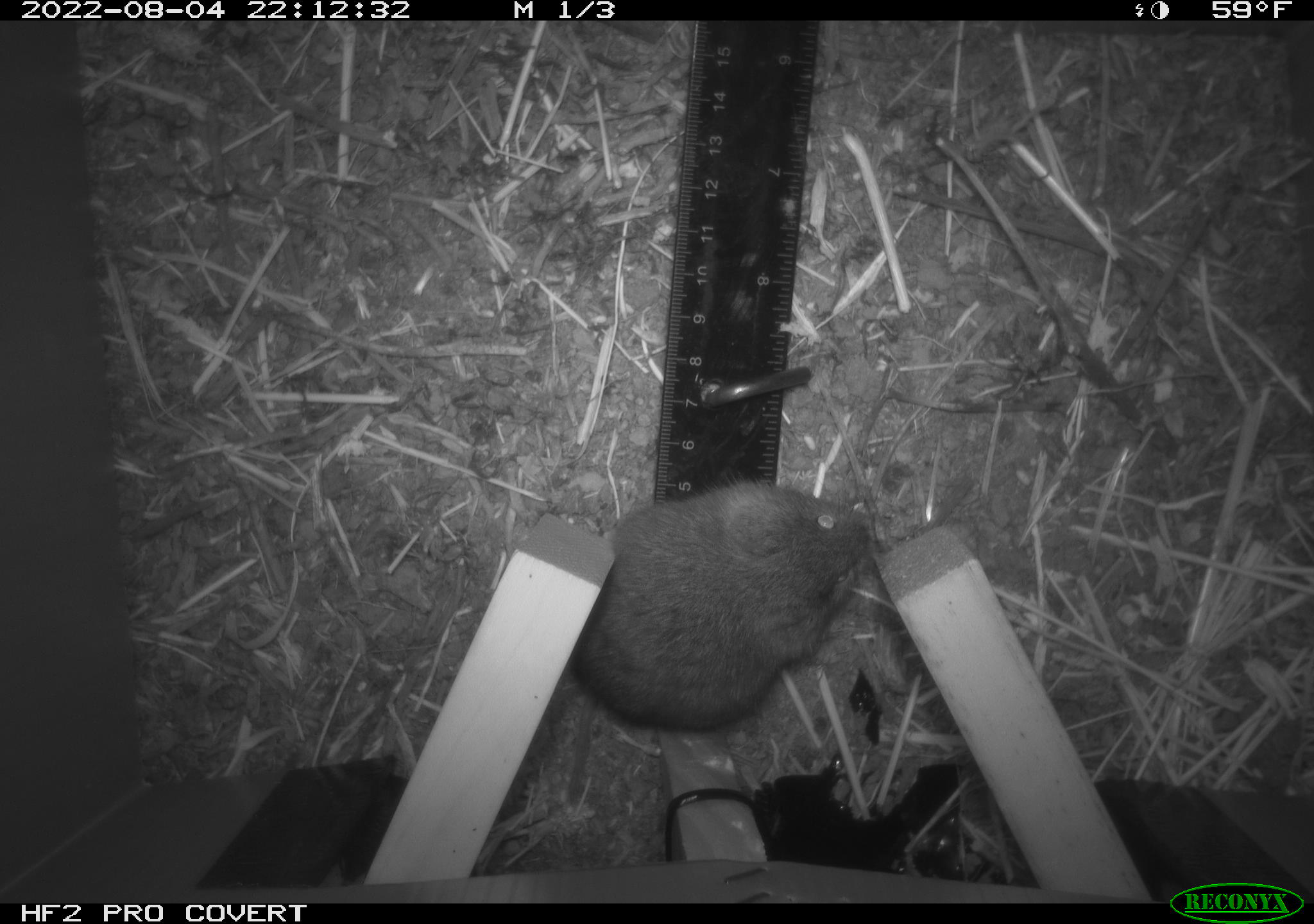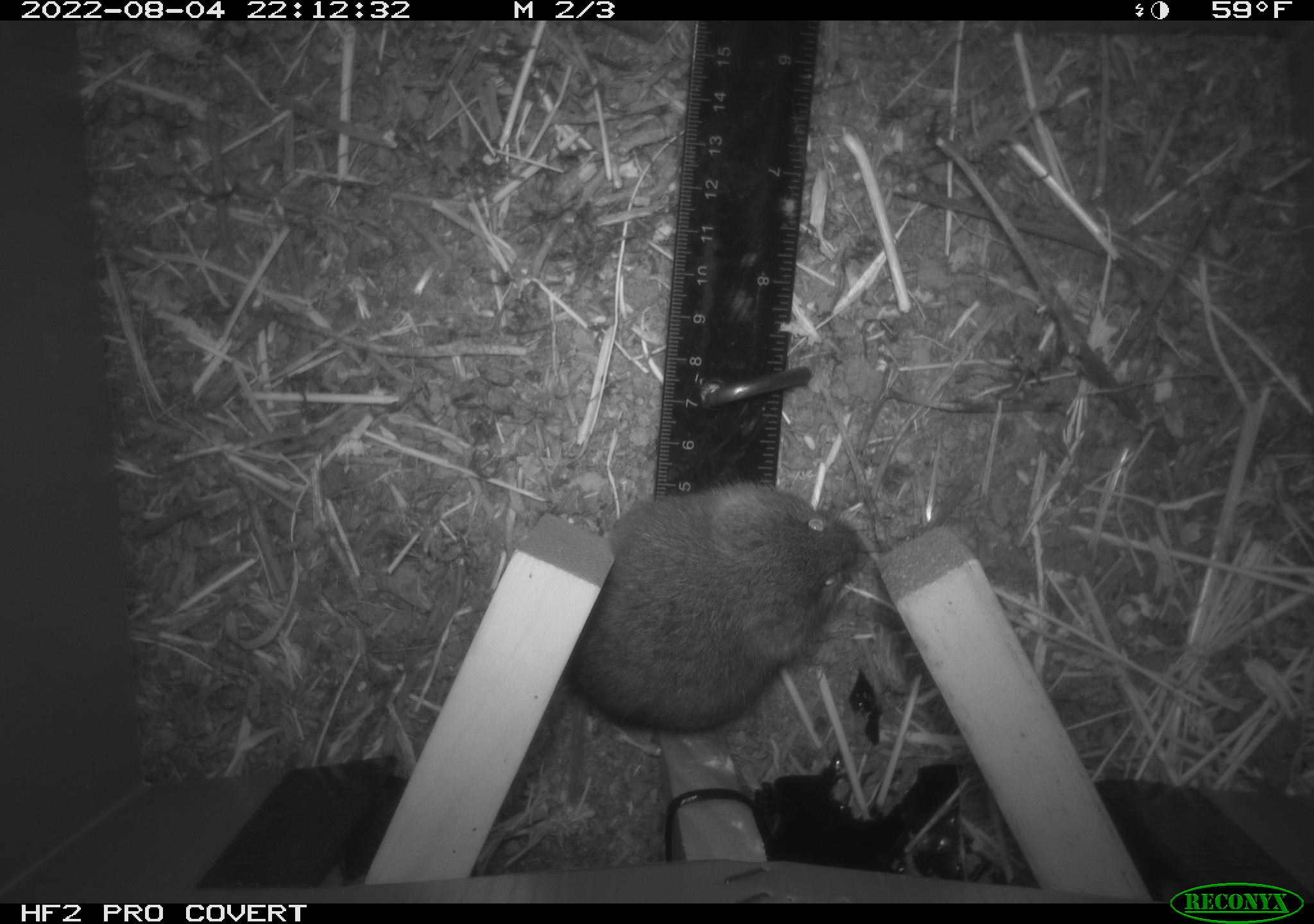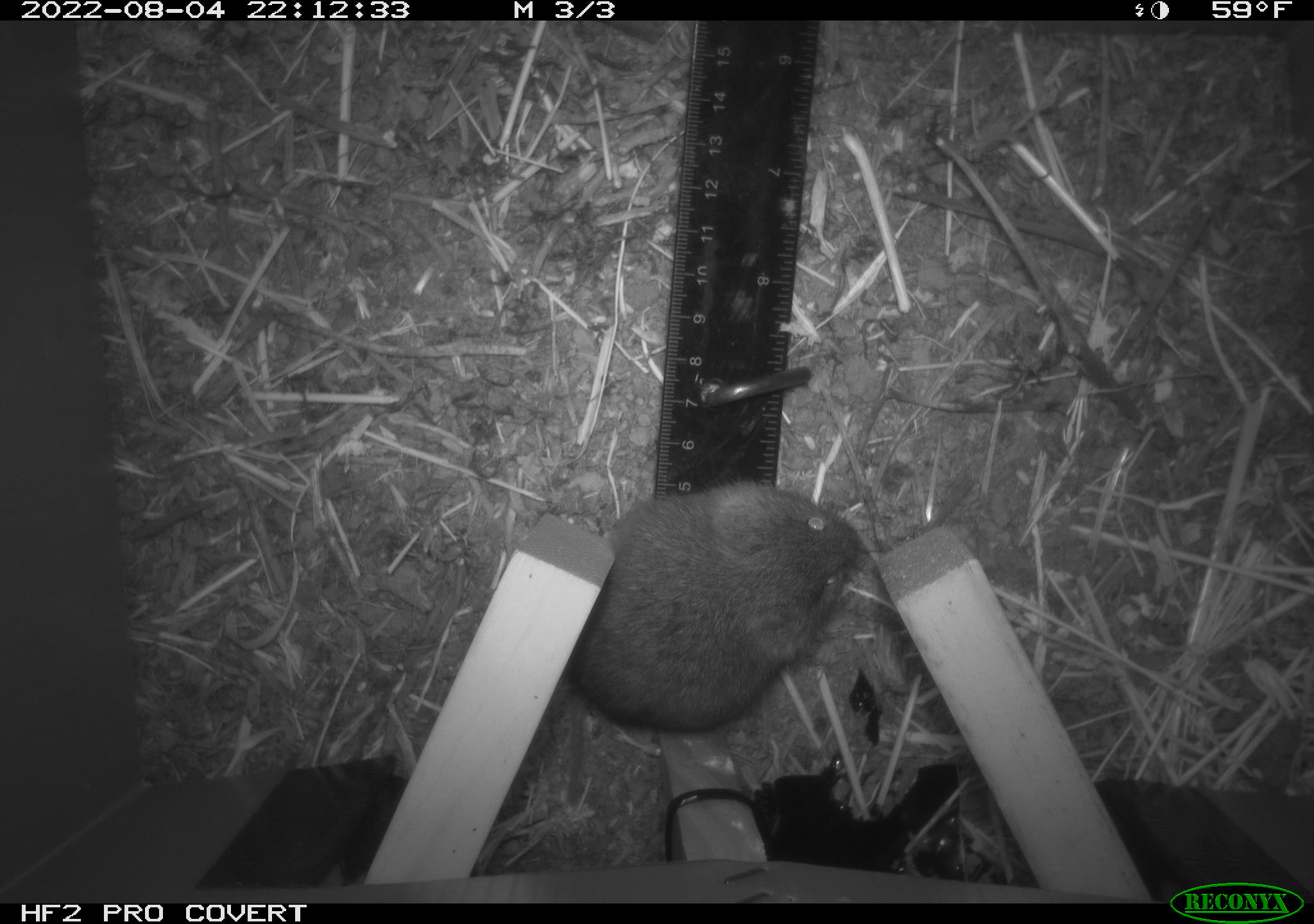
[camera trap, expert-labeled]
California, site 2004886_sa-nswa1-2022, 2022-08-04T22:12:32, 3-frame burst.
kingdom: Animalia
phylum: Chordata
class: Mammalia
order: Rodentia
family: Cricetidae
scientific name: Cricetidae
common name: hamsters, voles, lemmings, and allies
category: cricetidae family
Cricetidae family (hamsters, voles, lemmings, and allies) (Cricetidae).